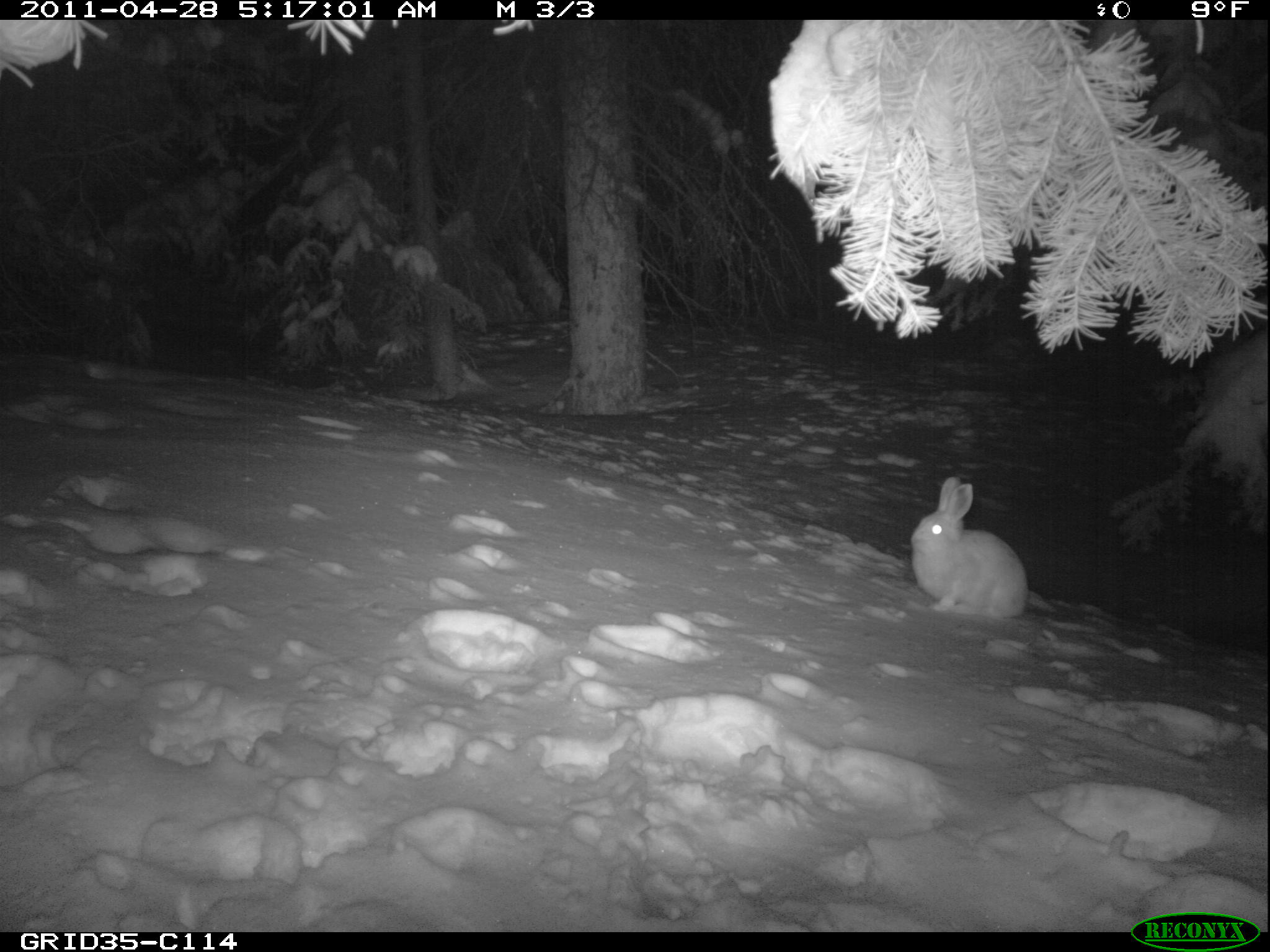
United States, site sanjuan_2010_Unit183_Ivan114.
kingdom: Animalia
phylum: Chordata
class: Mammalia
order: Lagomorpha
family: Leporidae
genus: Lepus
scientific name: Lepus americanus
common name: snowshoe hare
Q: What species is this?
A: Lepus americanus (snowshoe hare).